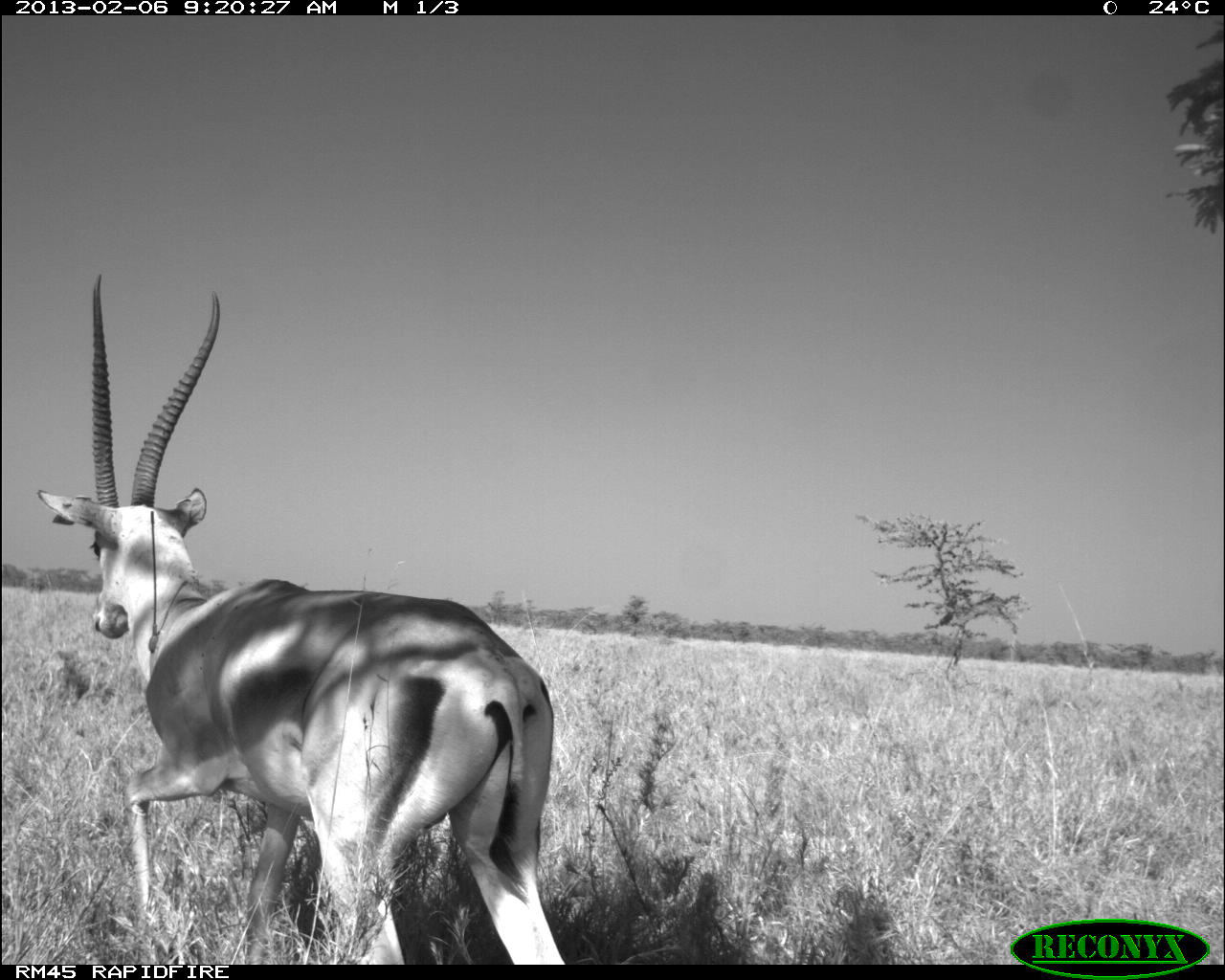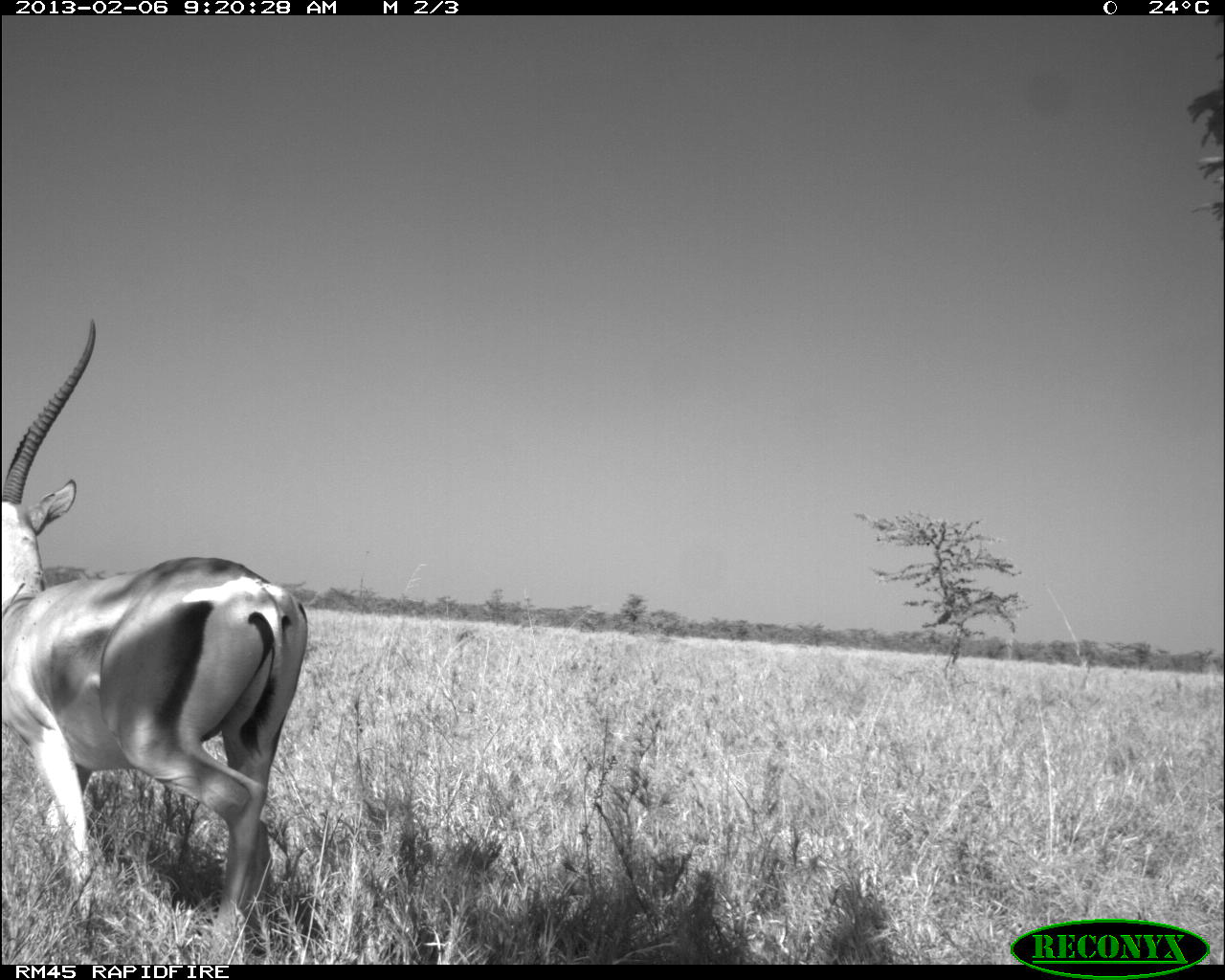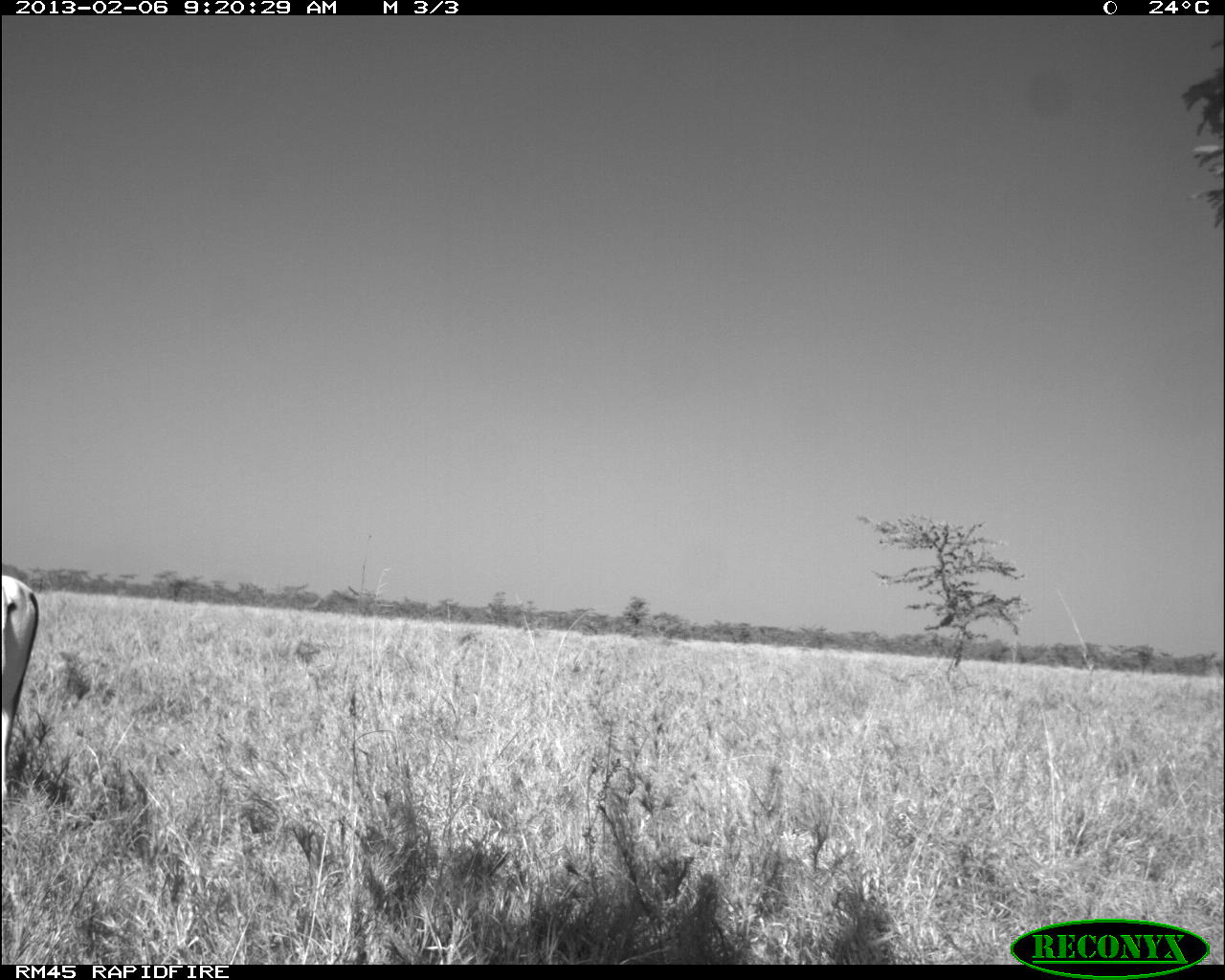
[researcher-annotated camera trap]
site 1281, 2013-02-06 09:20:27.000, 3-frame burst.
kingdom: Animalia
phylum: Chordata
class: Mammalia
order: Artiodactyla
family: Bovidae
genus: Nanger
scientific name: Nanger granti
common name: grant's gazelle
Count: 1.